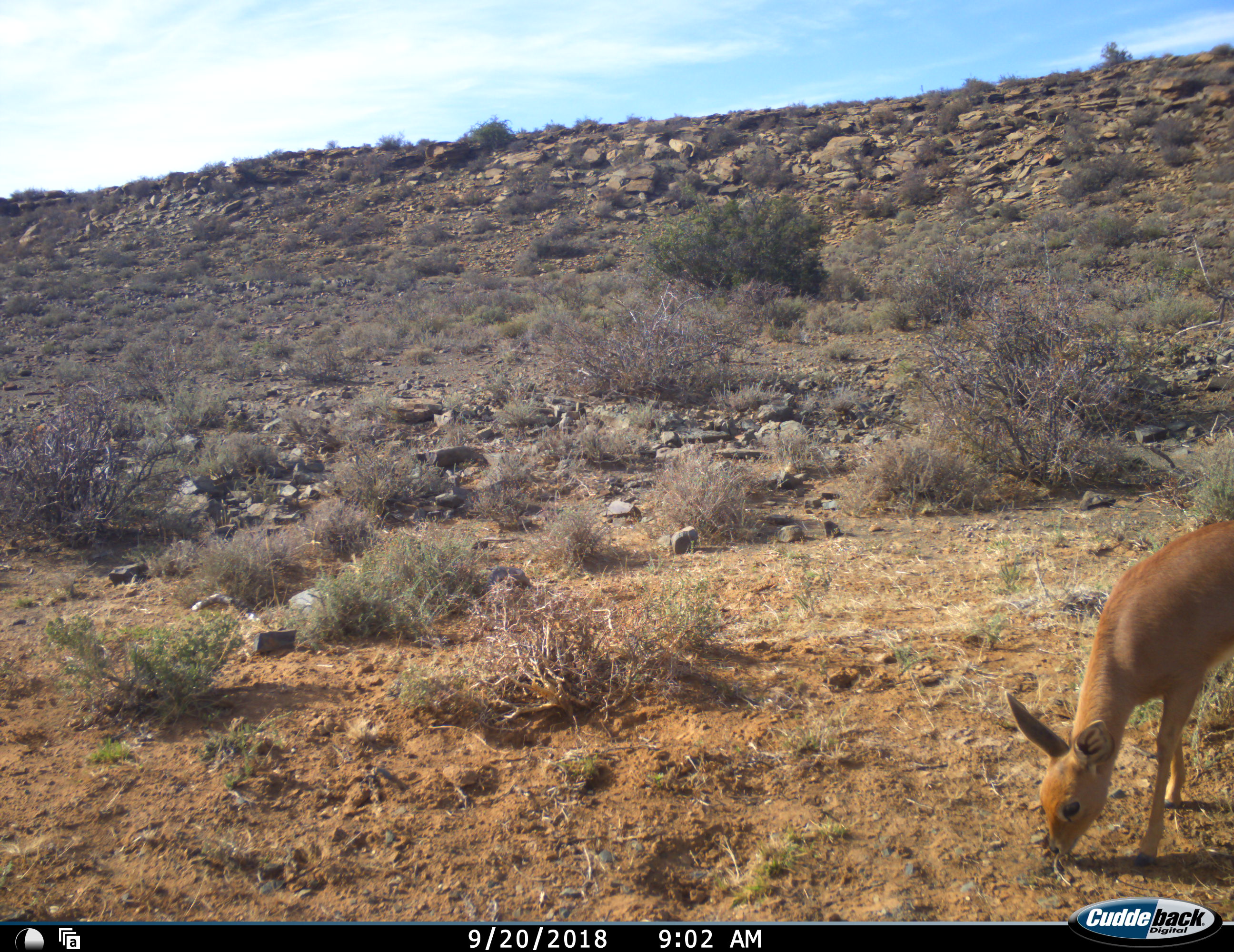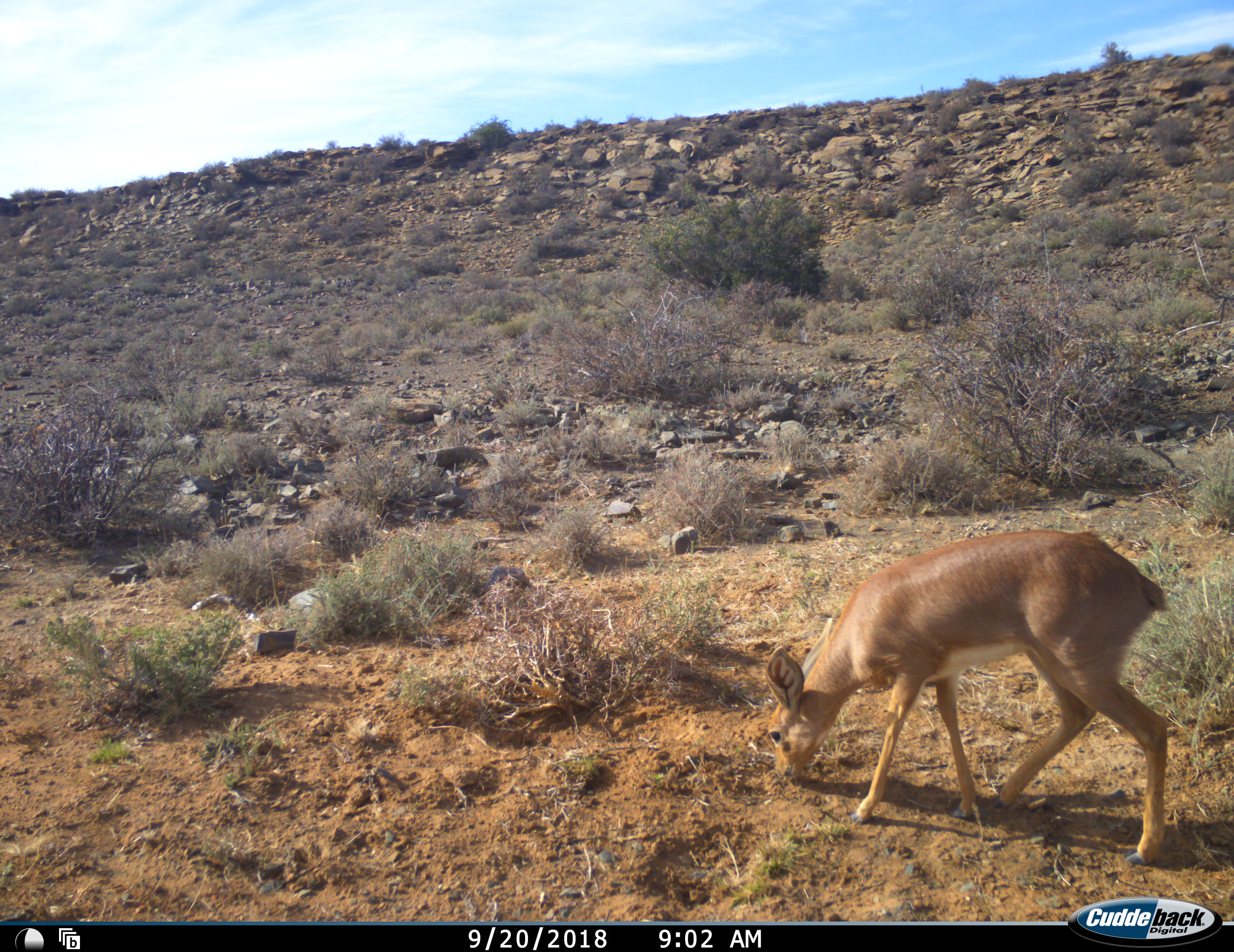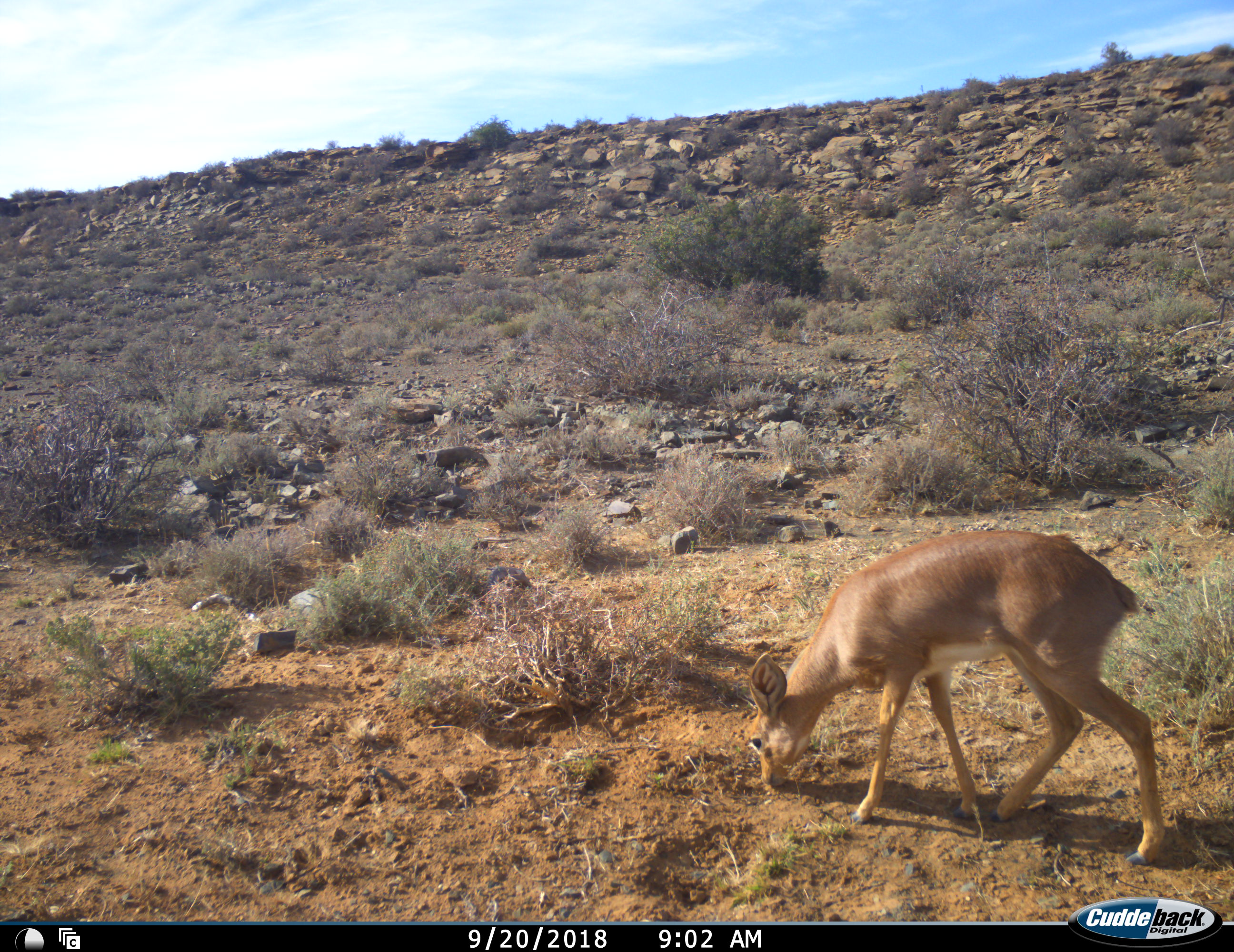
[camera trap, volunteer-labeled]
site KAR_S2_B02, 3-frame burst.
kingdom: Animalia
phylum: Chordata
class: Mammalia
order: Artiodactyla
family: Bovidae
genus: Raphicerus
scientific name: Raphicerus campestris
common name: steenbok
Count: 1.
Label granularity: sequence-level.